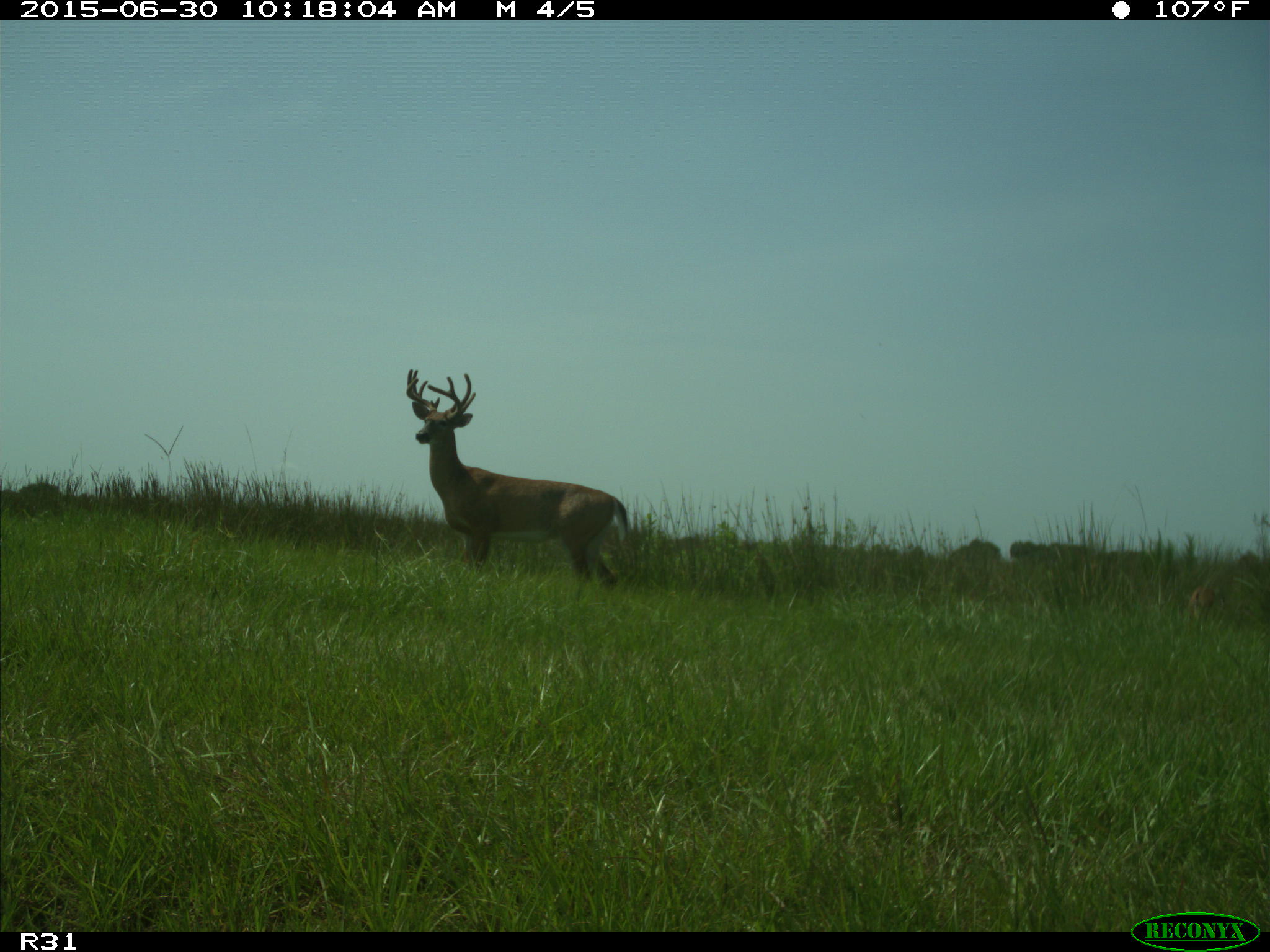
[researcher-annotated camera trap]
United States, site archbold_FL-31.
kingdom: Animalia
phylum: Chordata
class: Mammalia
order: Artiodactyla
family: Cervidae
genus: Odocoileus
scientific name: Odocoileus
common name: deer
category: unidentified deer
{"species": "unidentified deer (deer) (Odocoileus)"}